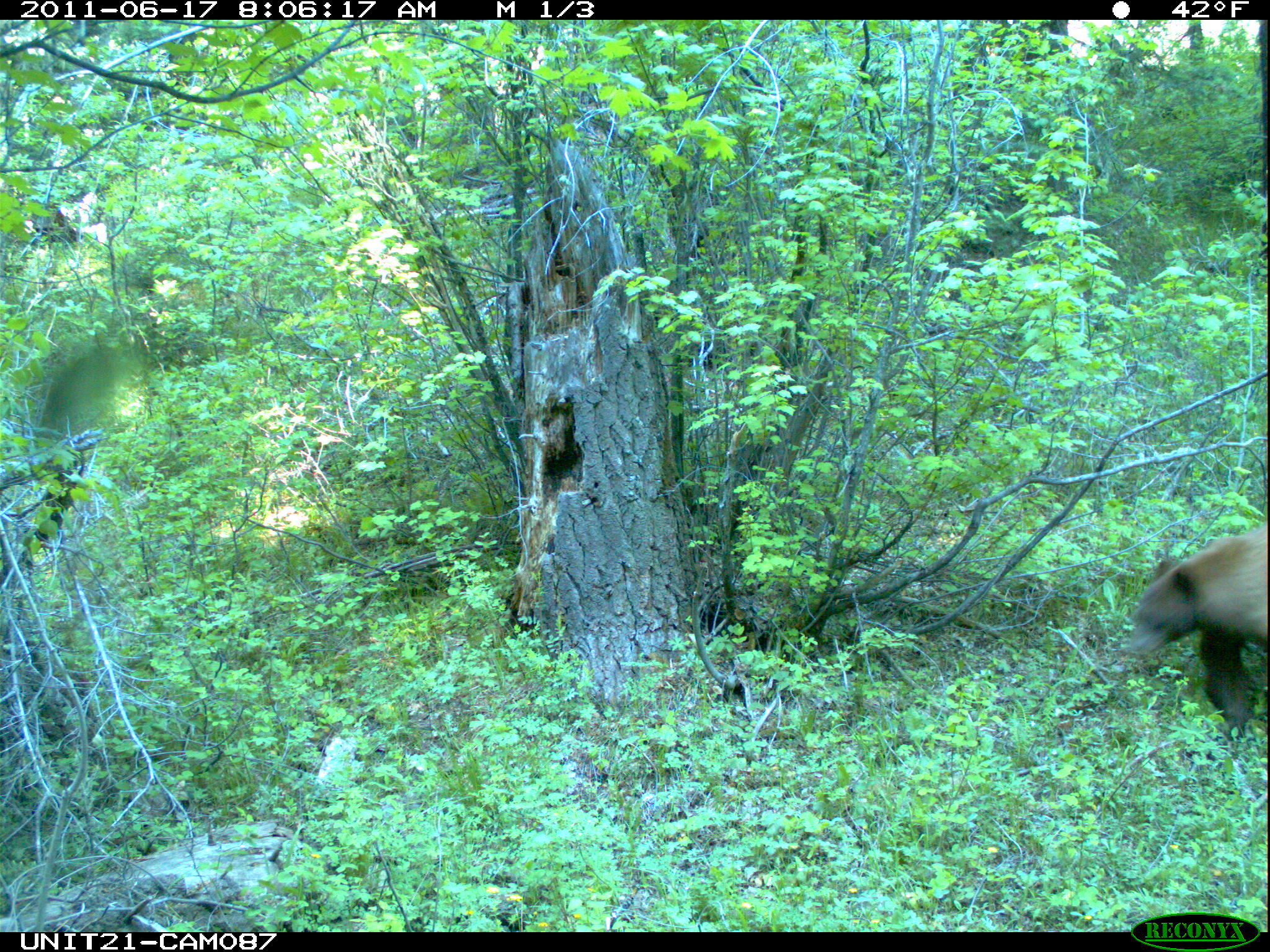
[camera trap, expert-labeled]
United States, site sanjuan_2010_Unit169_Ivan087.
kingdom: Animalia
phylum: Chordata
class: Mammalia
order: Carnivora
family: Ursidae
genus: Ursus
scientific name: Ursus americanus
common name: american black bear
Ursus americanus (american black bear).